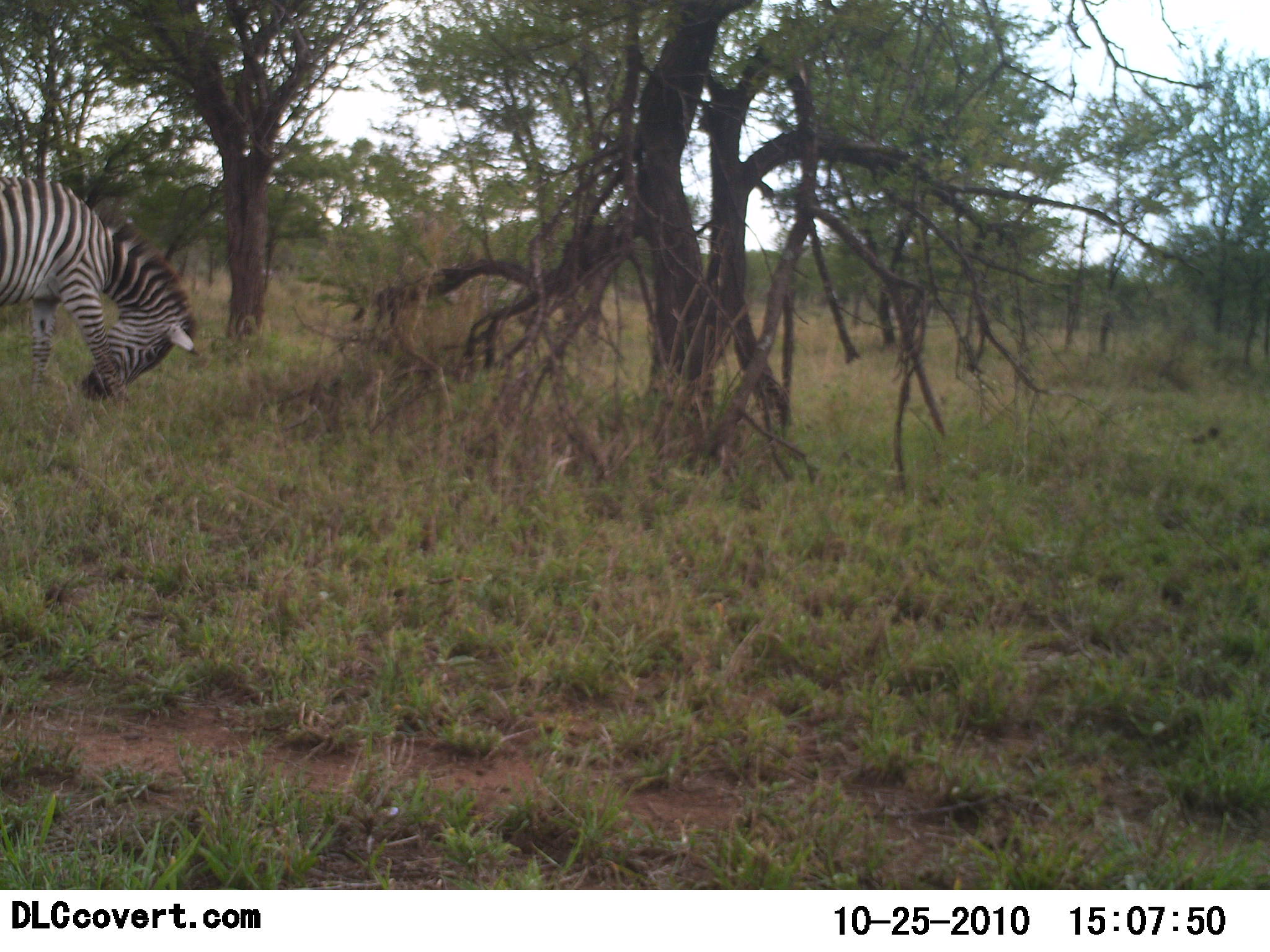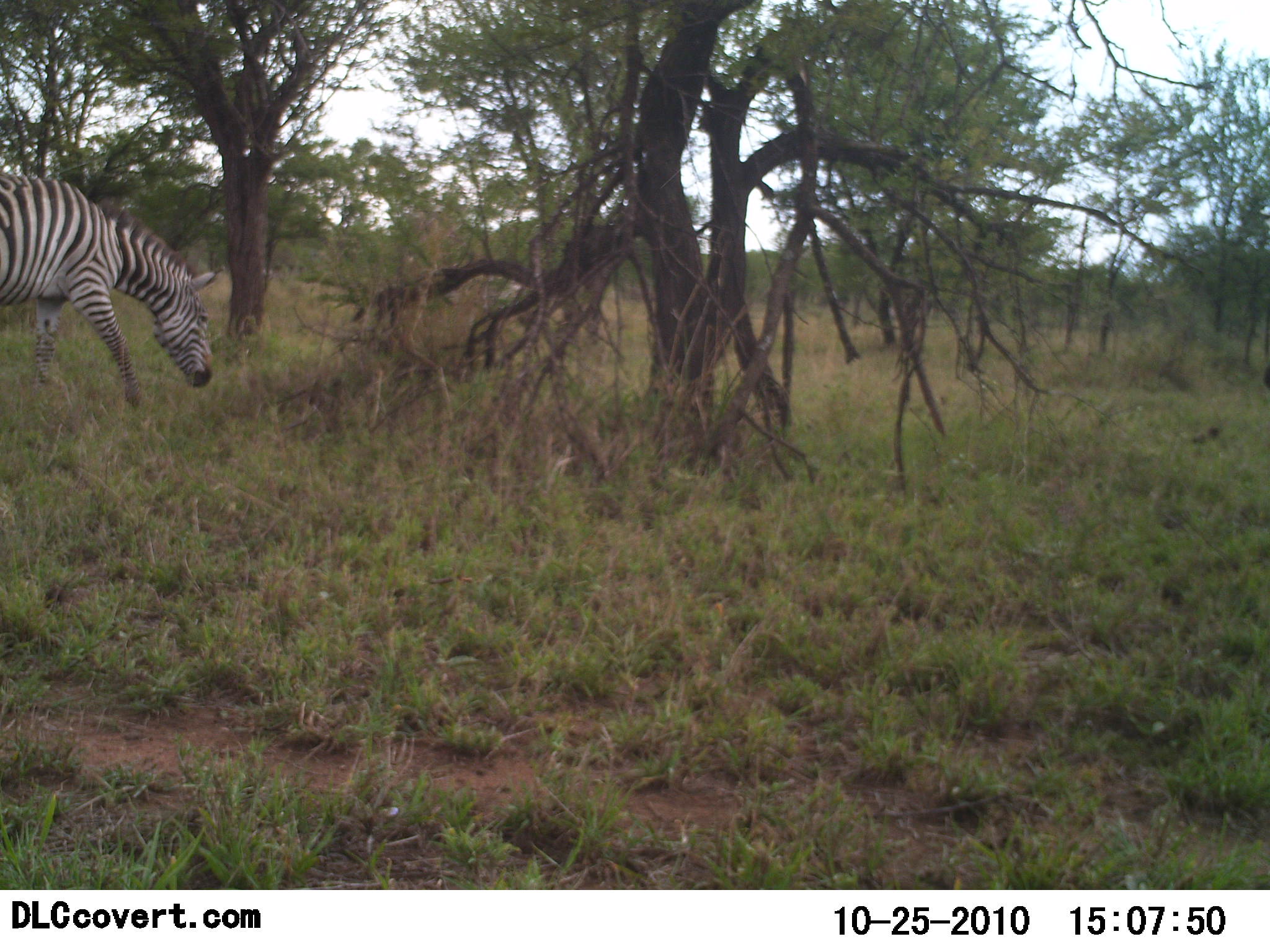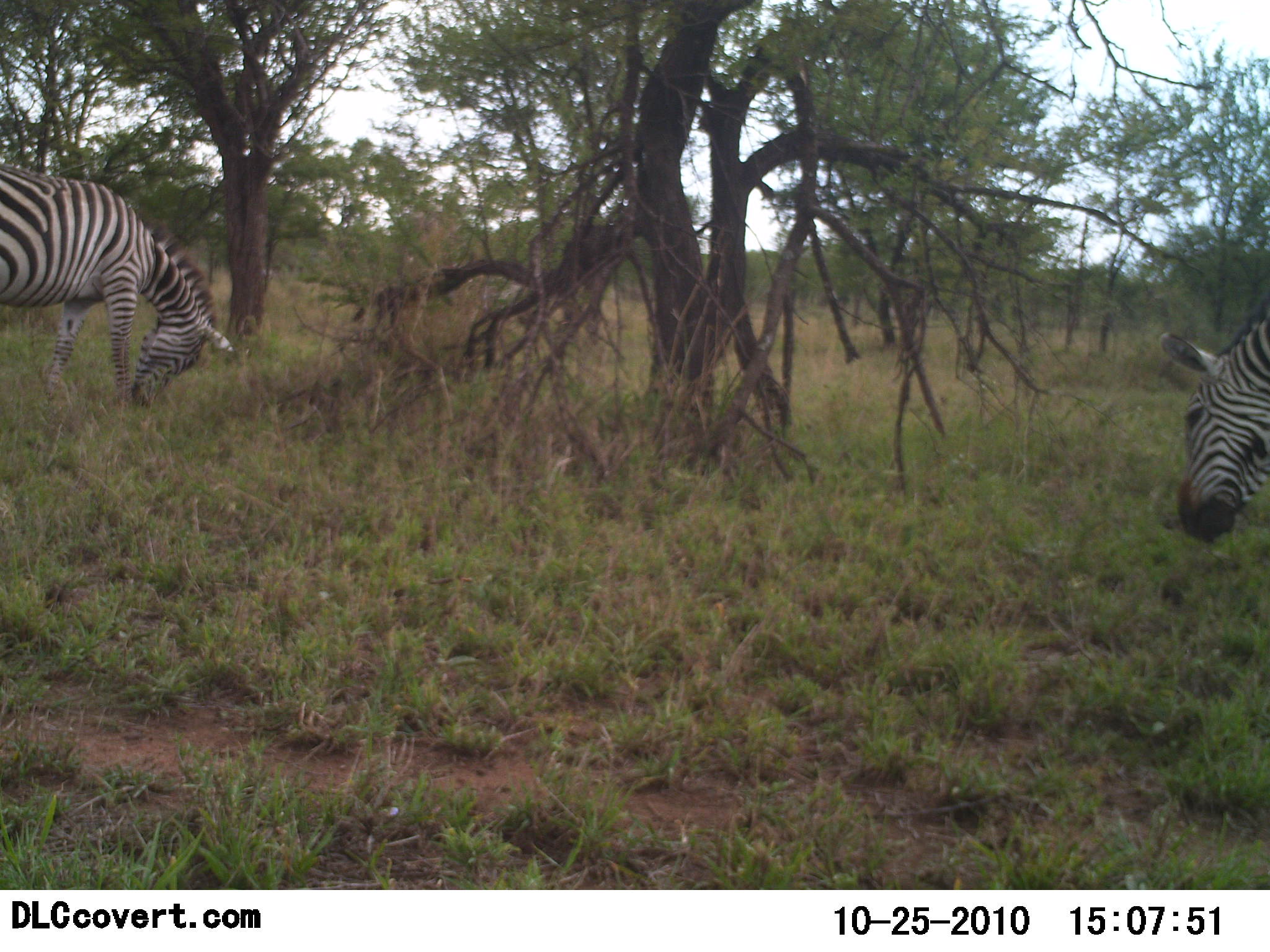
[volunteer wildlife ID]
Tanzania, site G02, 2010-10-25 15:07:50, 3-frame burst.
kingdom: Animalia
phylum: Chordata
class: Mammalia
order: Perissodactyla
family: Equidae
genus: Equus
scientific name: Equus quagga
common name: plains zebra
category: zebra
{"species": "zebra (plains zebra) (Equus quagga)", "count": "2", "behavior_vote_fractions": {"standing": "33%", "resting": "0%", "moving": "47%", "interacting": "7%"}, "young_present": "0%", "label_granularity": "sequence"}